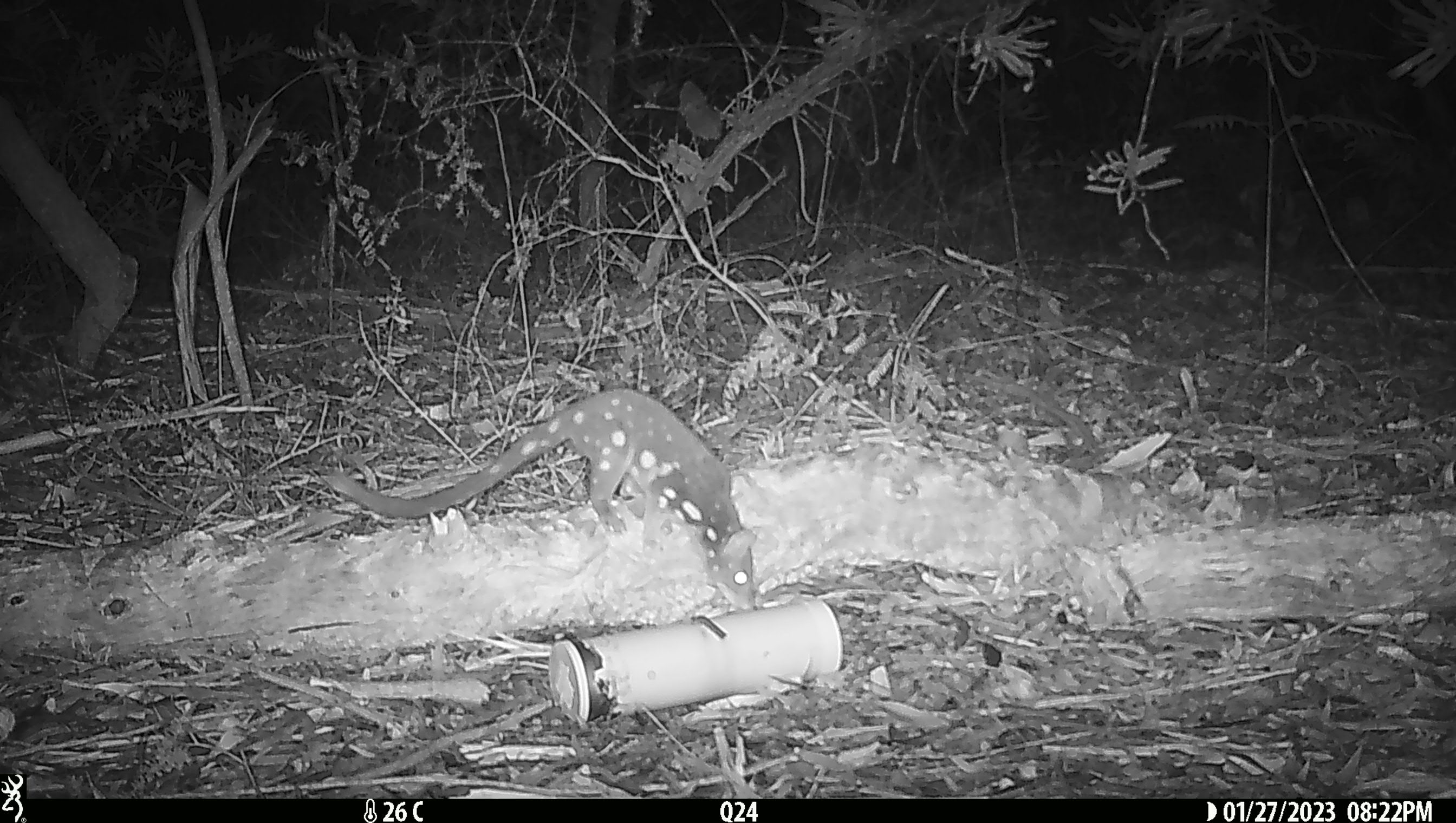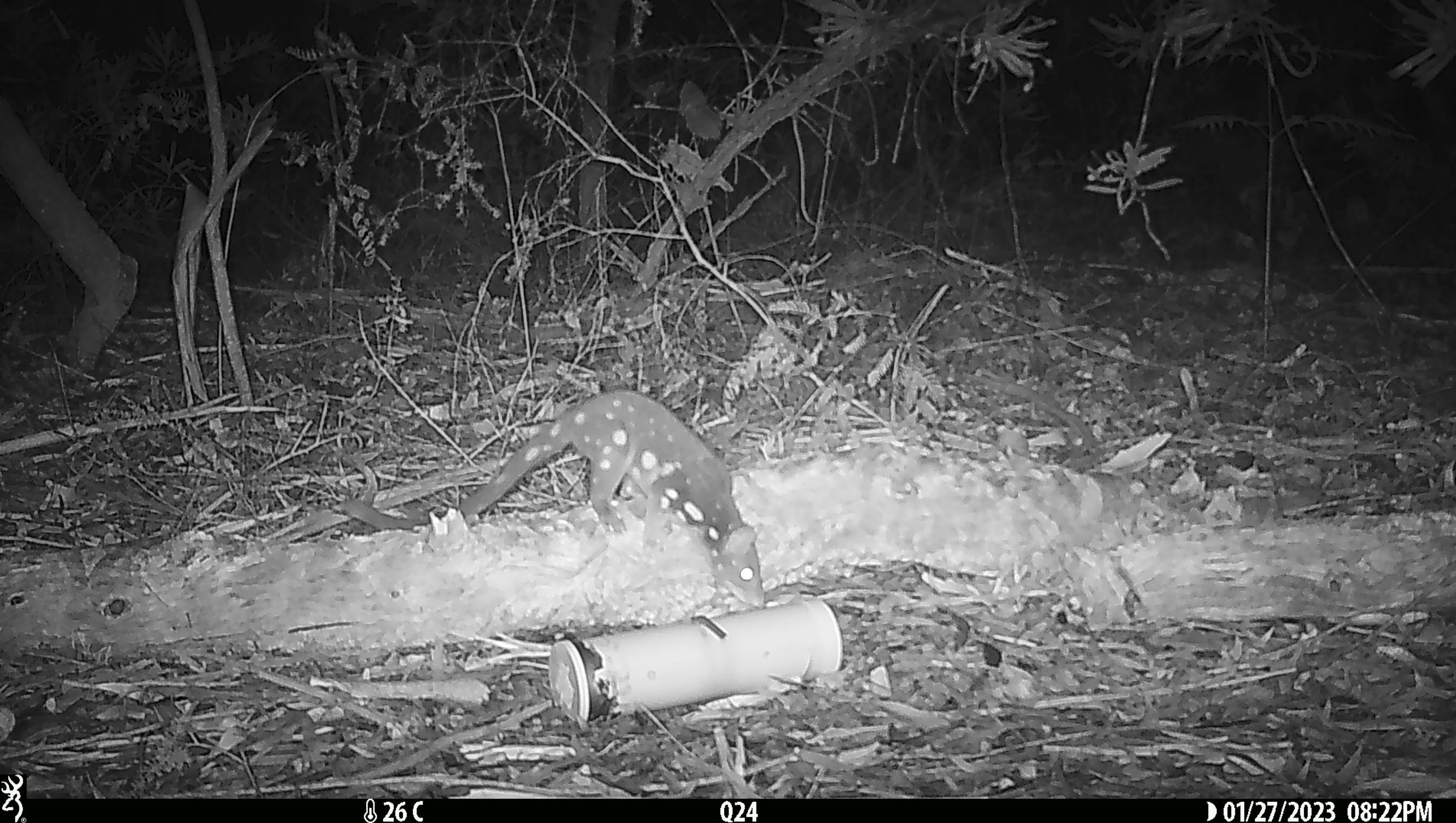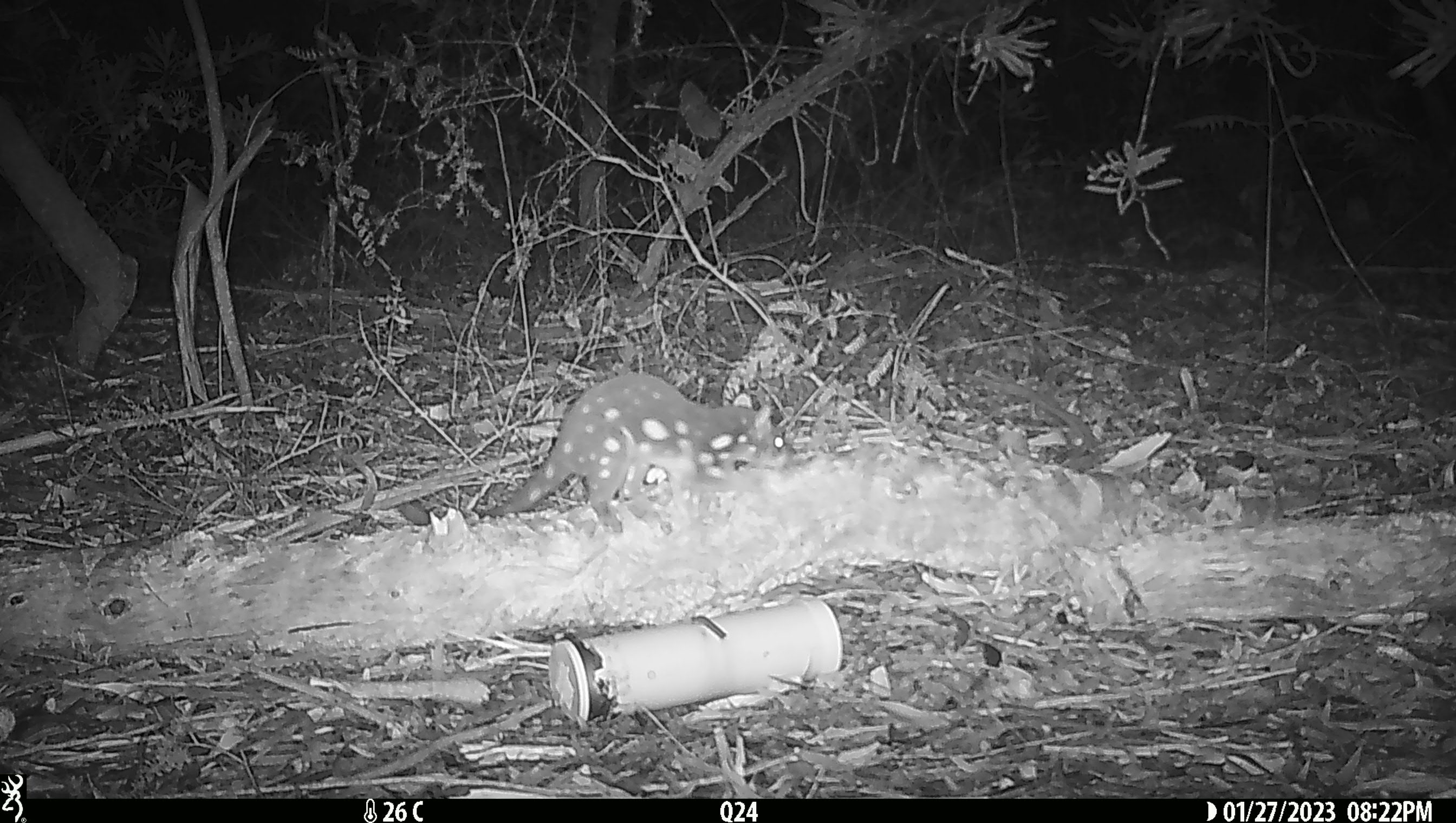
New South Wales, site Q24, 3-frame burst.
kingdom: Animalia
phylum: Chordata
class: Mammalia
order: Dasyuromorphia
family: Dasyuridae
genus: Dasyurus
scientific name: Dasyurus maculatus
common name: spotted-tailed quoll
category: quoll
Quoll (spotted-tailed quoll) (Dasyurus maculatus).